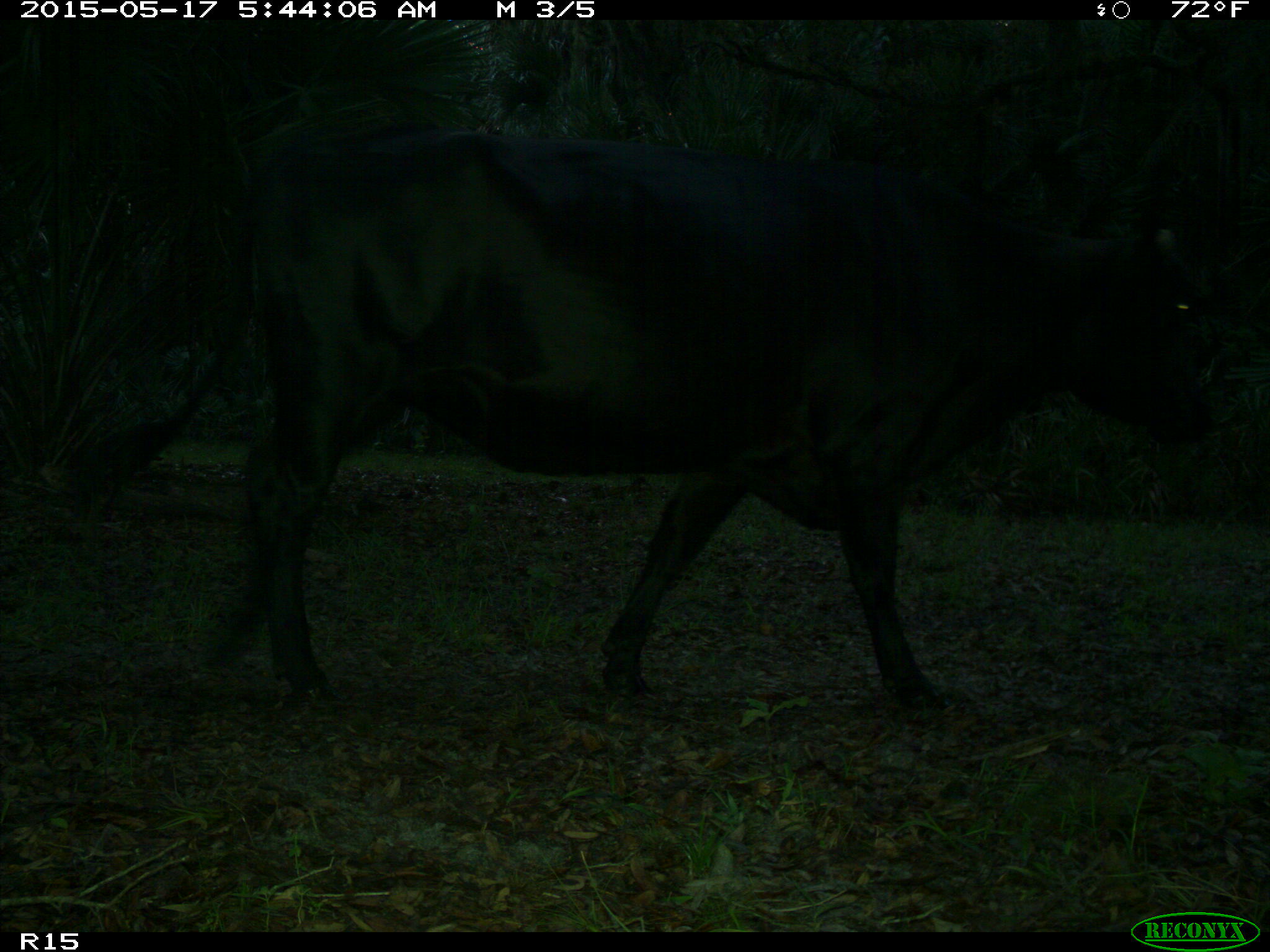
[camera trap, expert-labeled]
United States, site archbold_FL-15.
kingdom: Animalia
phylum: Chordata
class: Mammalia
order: Artiodactyla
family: Bovidae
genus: Bos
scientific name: Bos taurus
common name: domestic cow